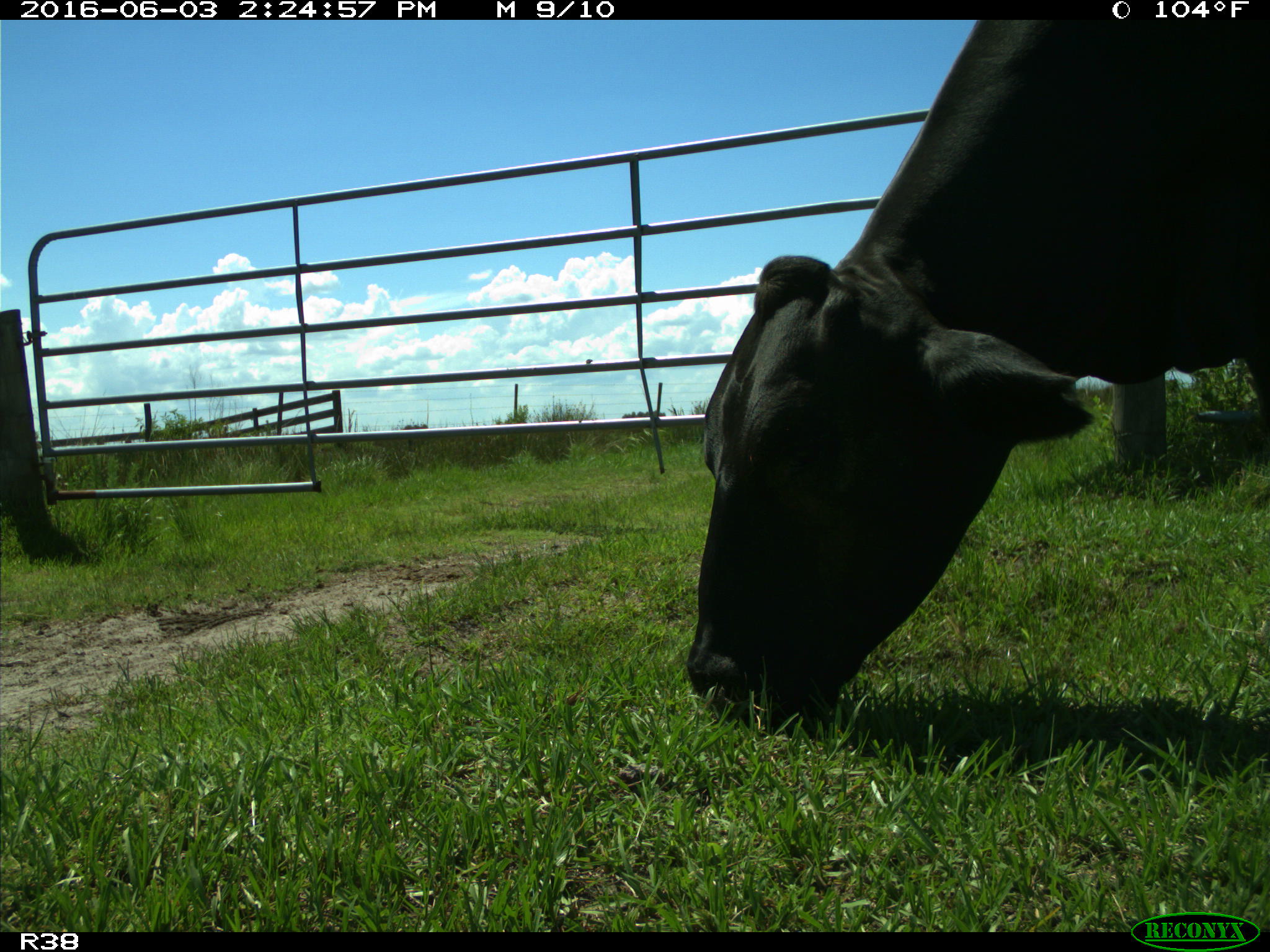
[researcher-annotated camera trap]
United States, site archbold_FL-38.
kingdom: Animalia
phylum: Chordata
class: Mammalia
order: Artiodactyla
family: Bovidae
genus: Bos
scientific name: Bos taurus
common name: domestic cow